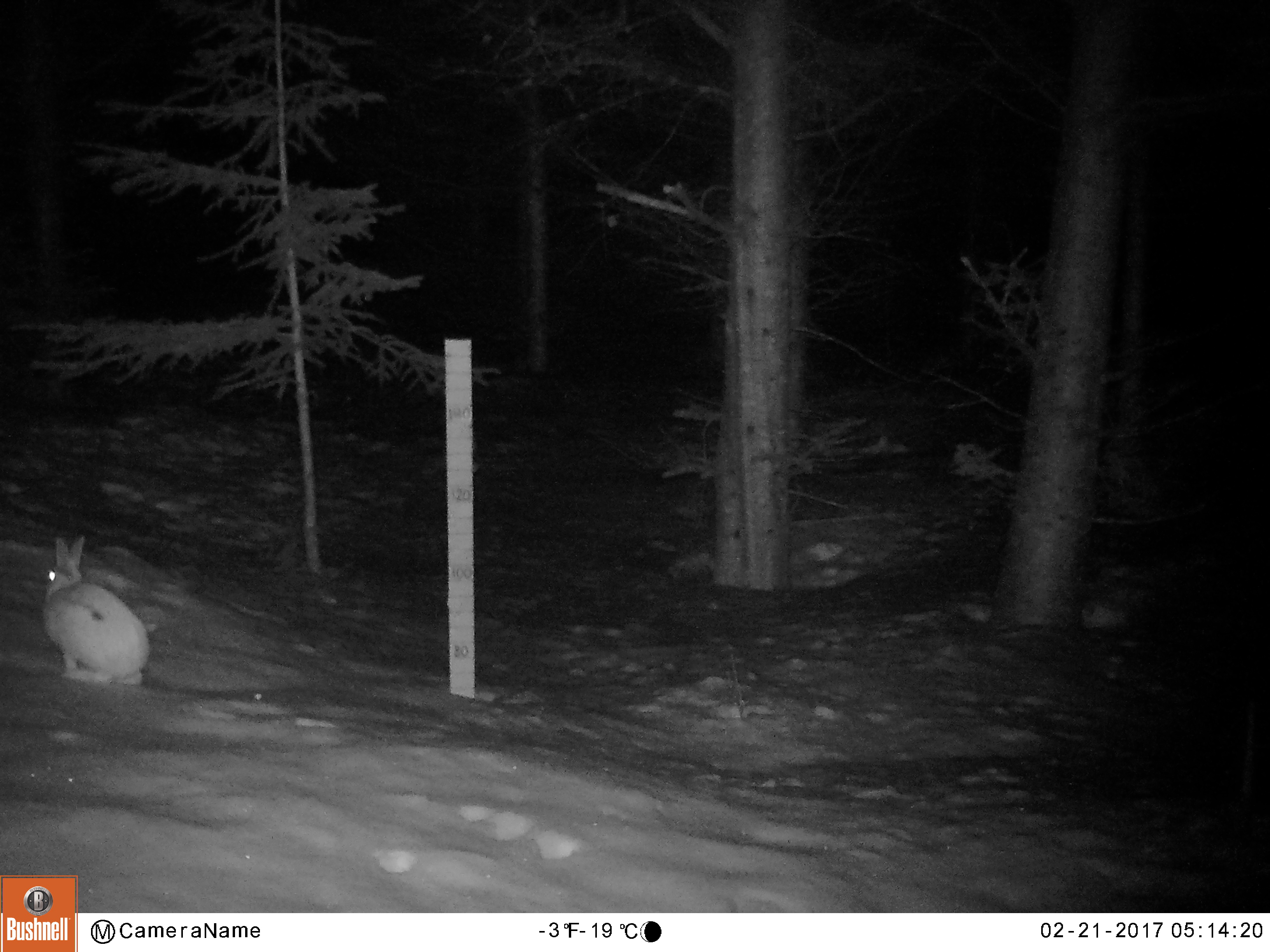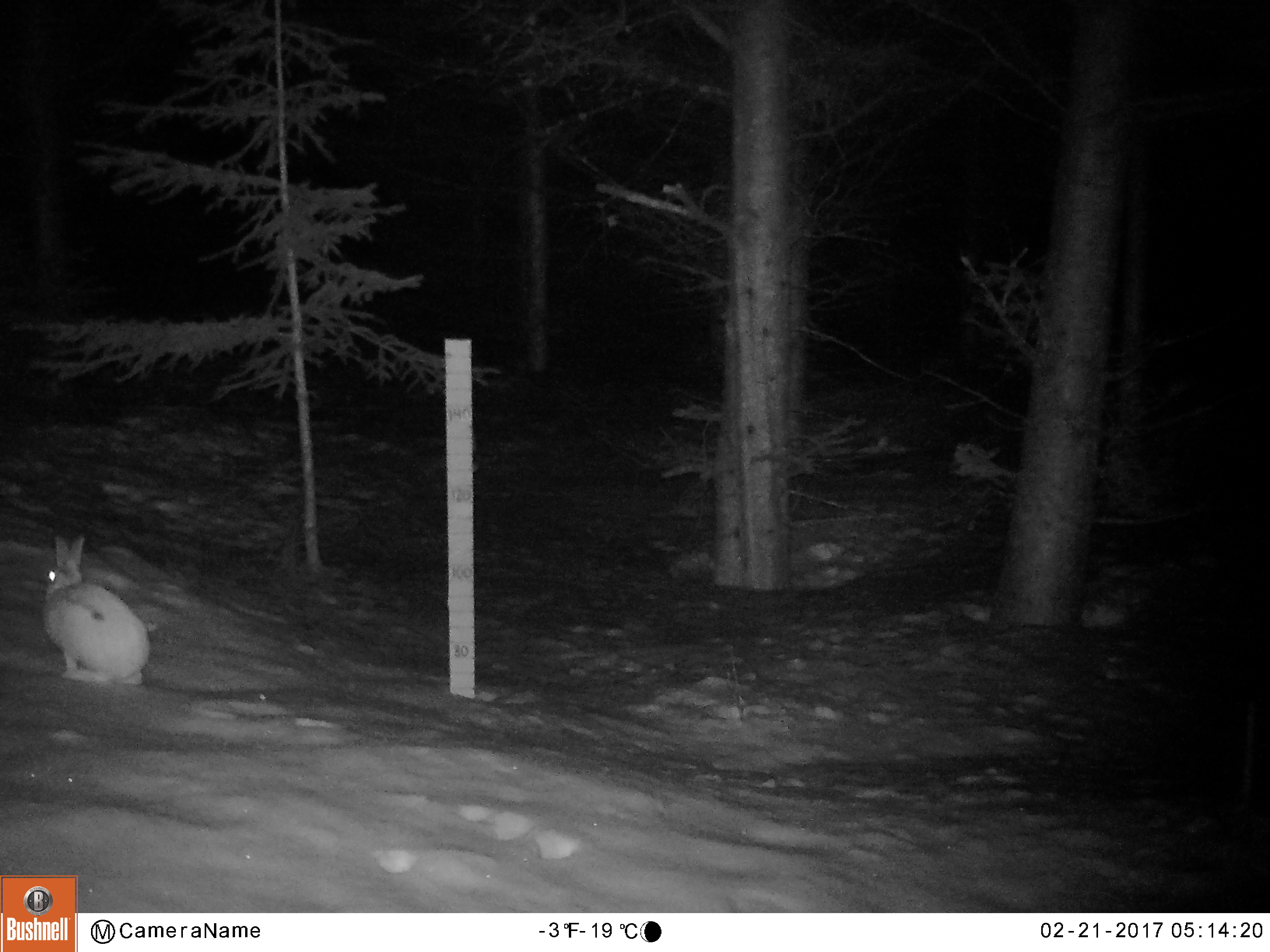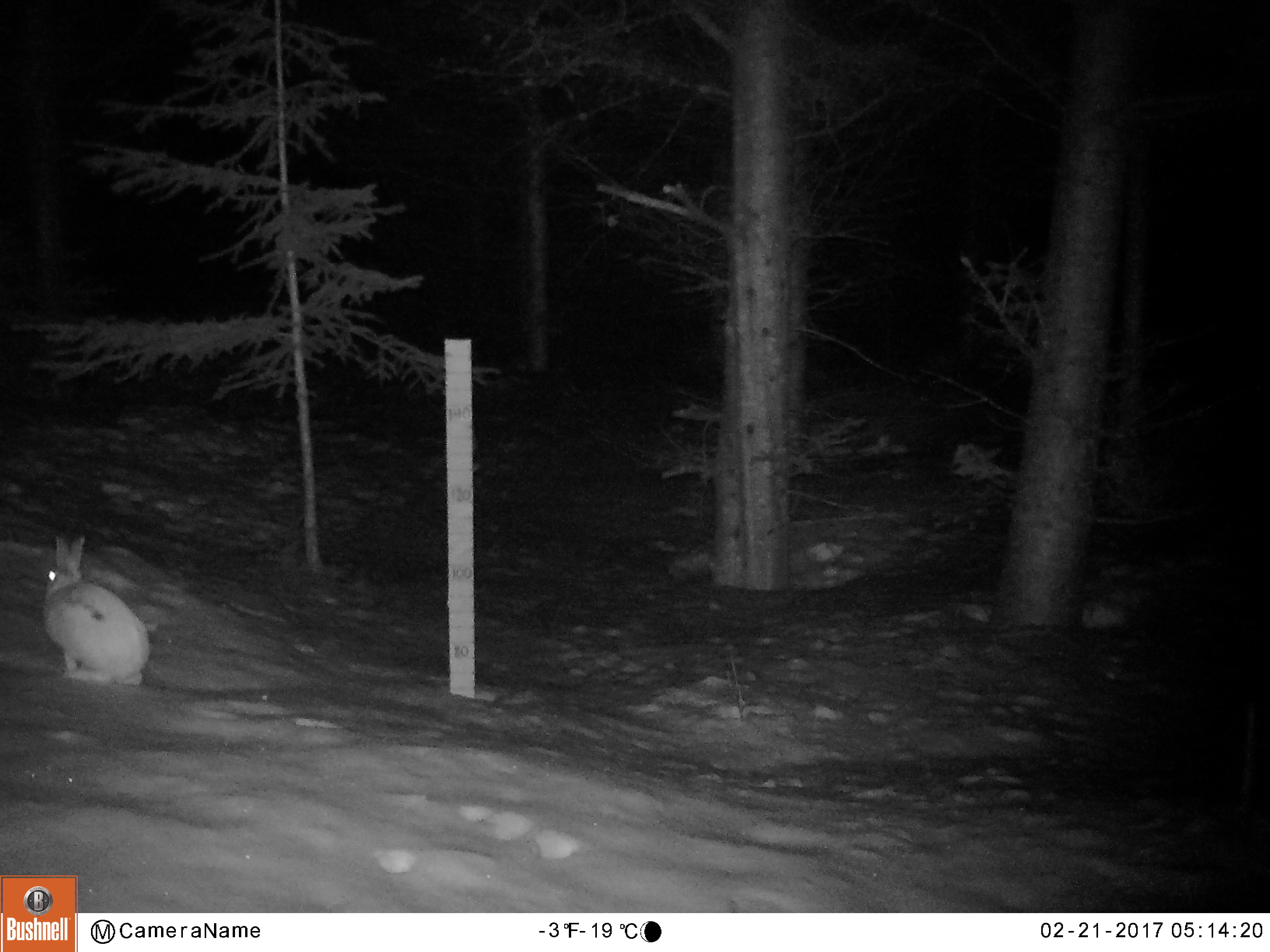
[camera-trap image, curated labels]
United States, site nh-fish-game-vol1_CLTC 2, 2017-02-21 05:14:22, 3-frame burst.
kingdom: Animalia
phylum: Chordata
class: Mammalia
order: Lagomorpha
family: Leporidae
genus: Lepus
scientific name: Lepus americanus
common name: snowshoe hare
Snowshoe hare (Lepus americanus).